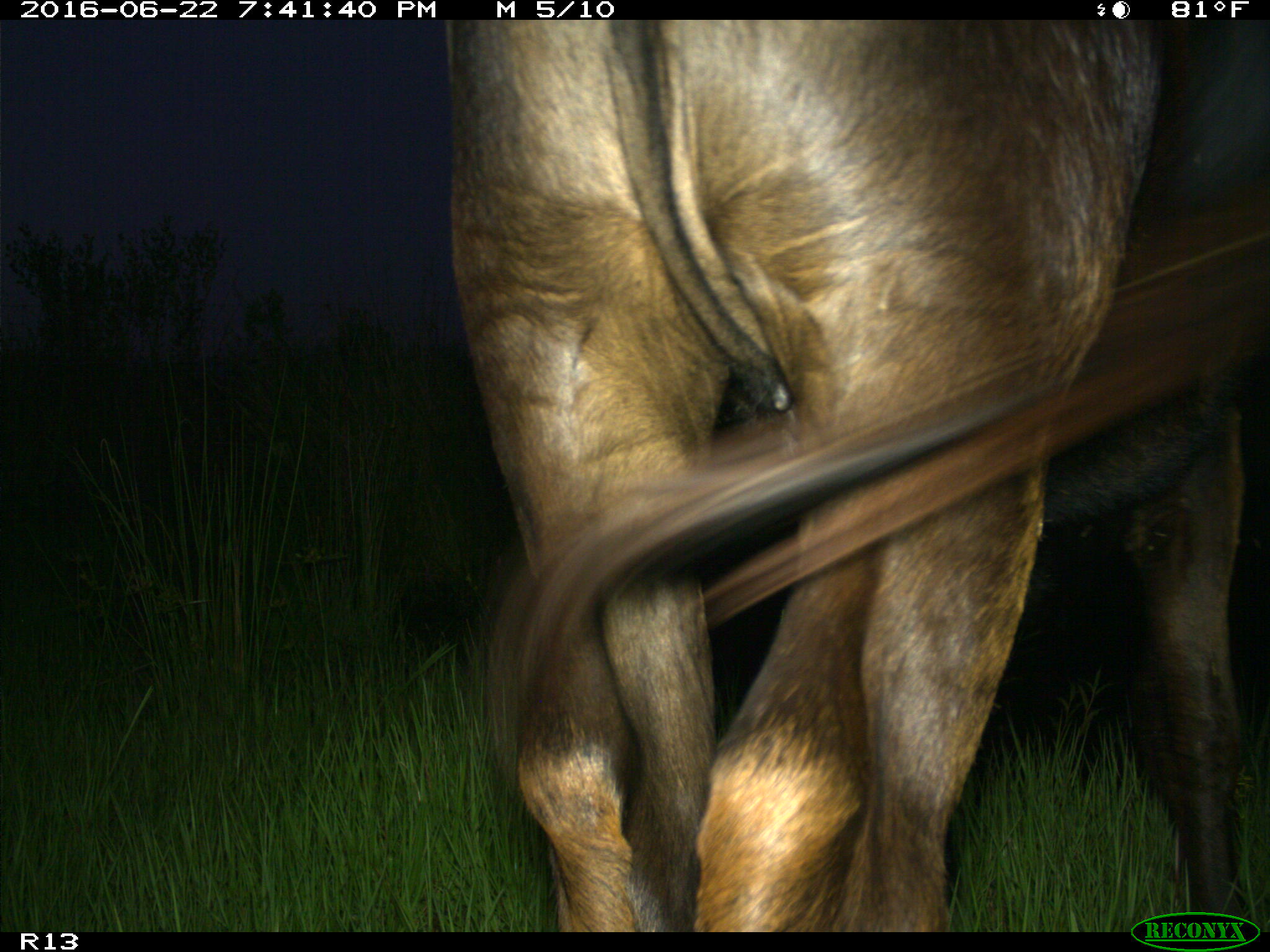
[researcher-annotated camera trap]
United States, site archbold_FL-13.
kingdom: Animalia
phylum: Chordata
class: Mammalia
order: Artiodactyla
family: Bovidae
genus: Bos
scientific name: Bos taurus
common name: domestic cow